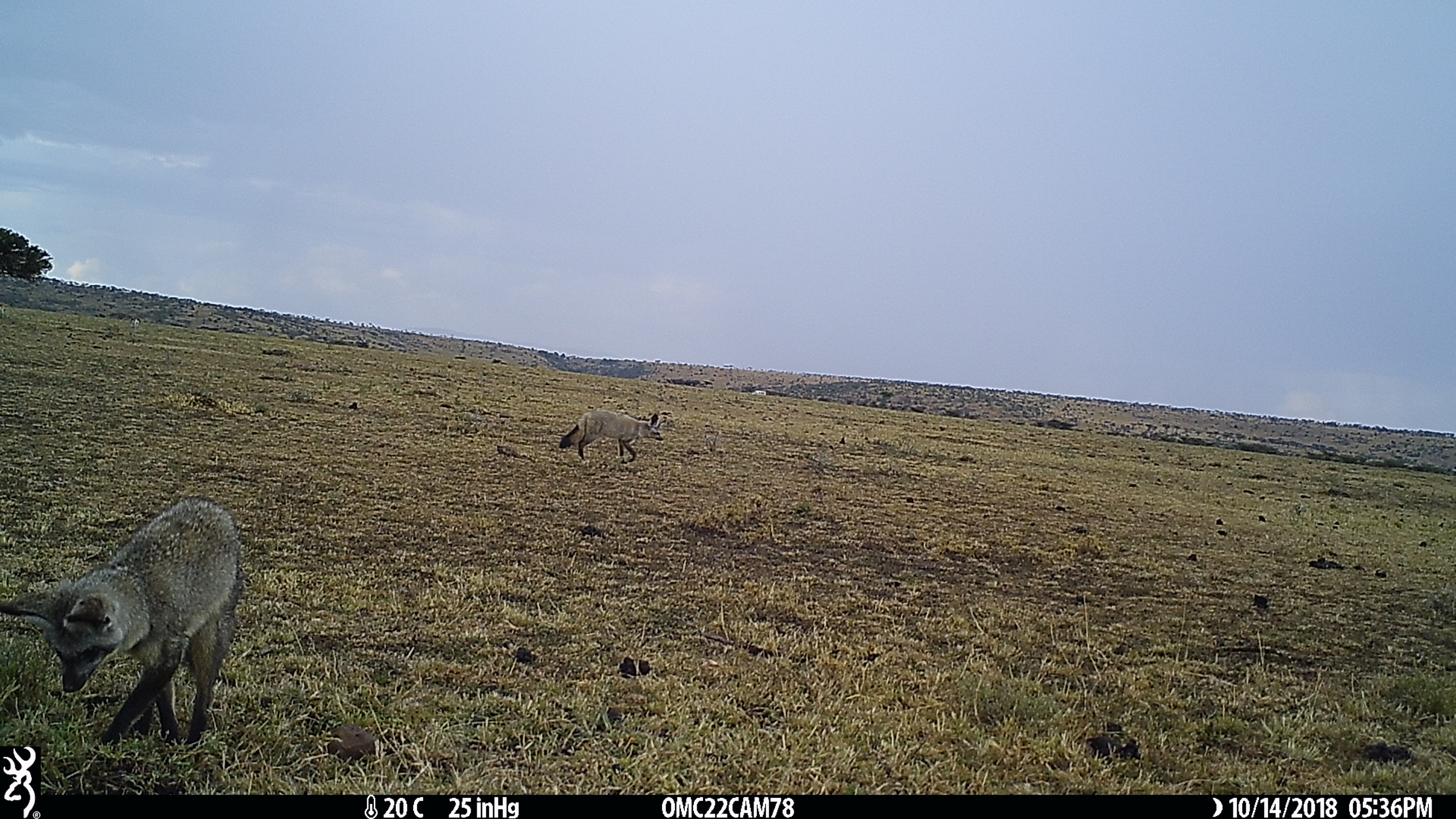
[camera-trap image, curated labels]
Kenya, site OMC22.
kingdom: Animalia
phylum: Chordata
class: Mammalia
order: Carnivora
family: Canidae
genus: Otocyon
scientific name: Otocyon megalotis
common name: bat-eared fox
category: bateared fox